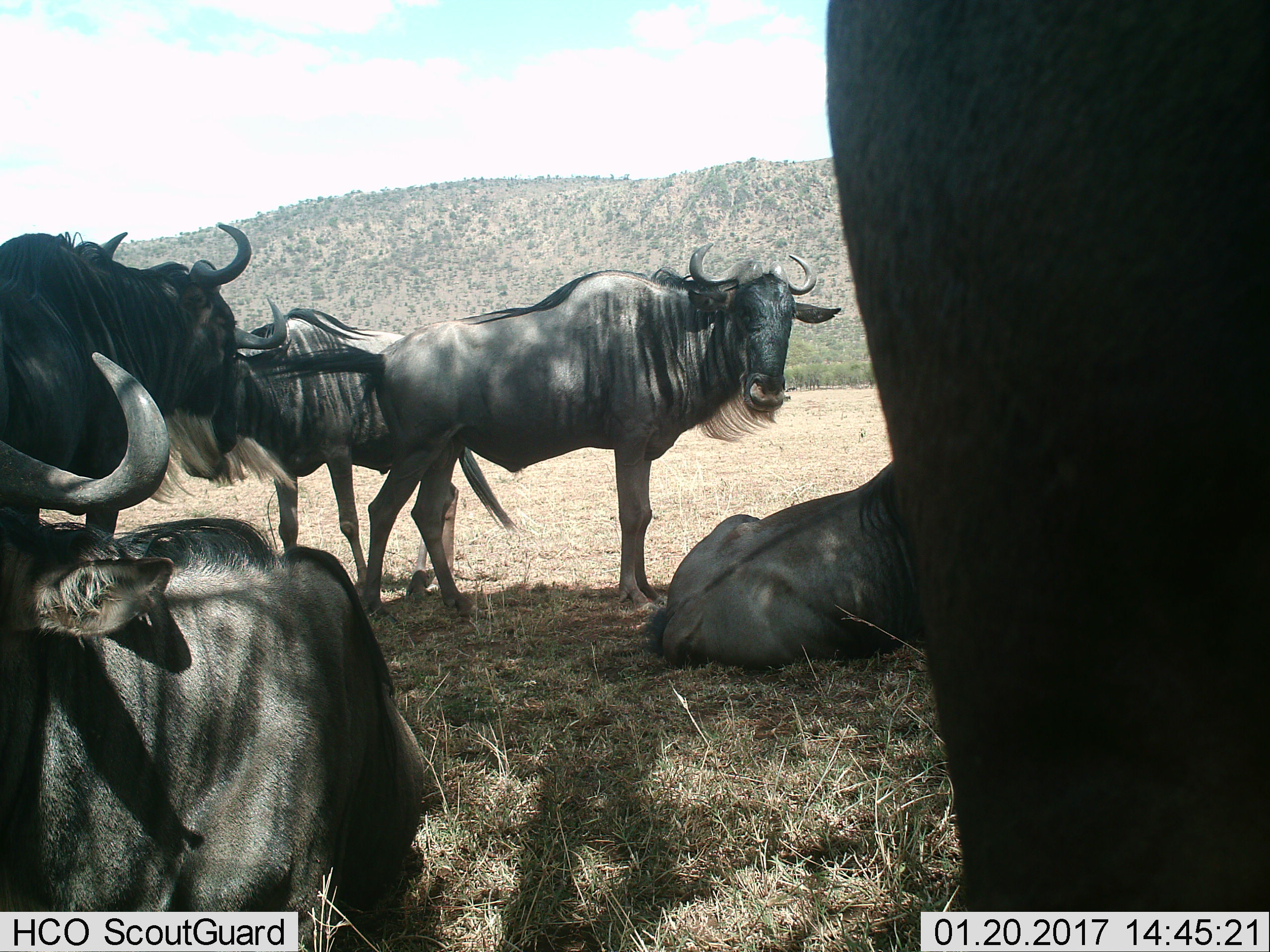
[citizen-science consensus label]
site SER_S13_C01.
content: unidentified animal